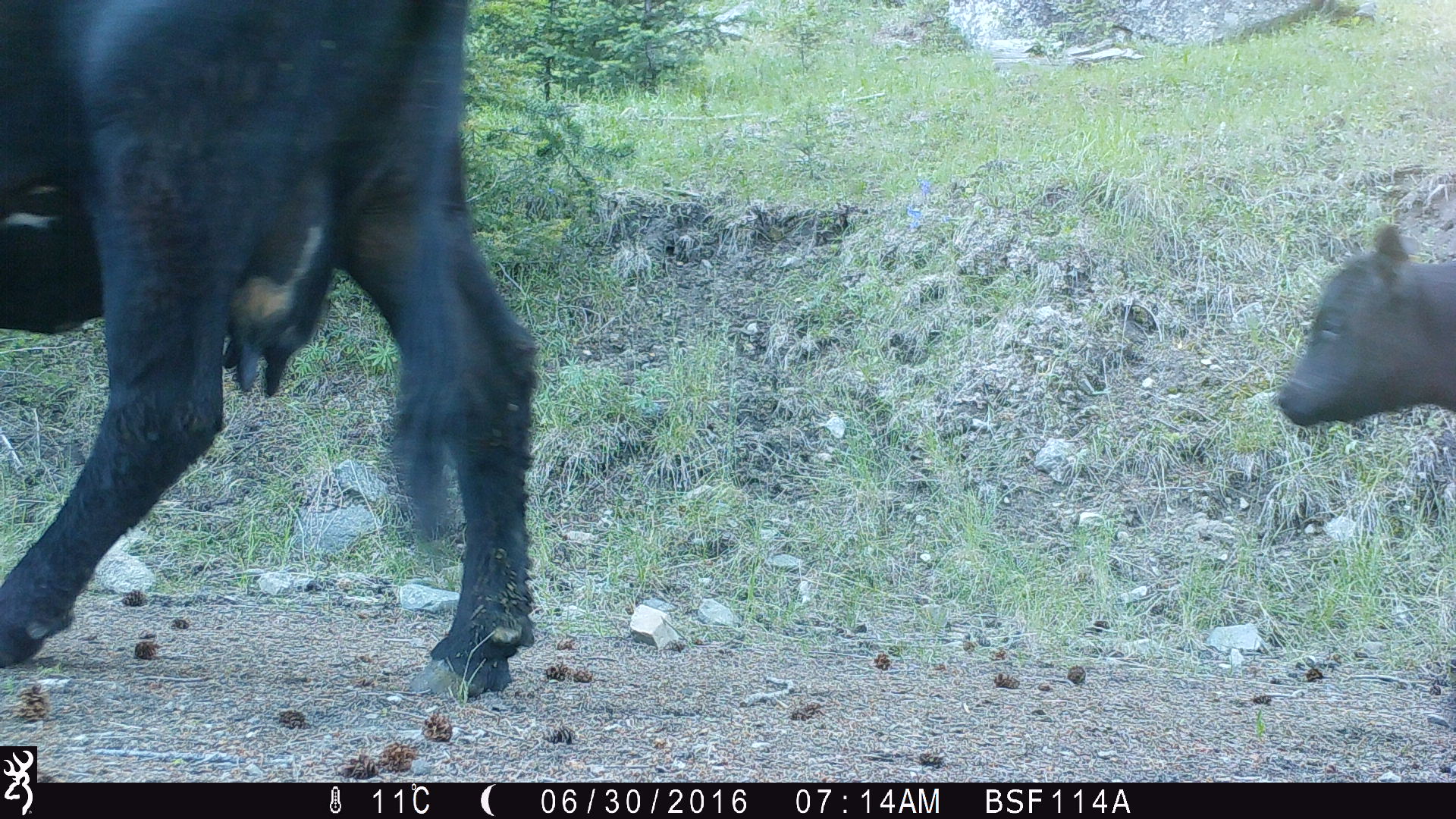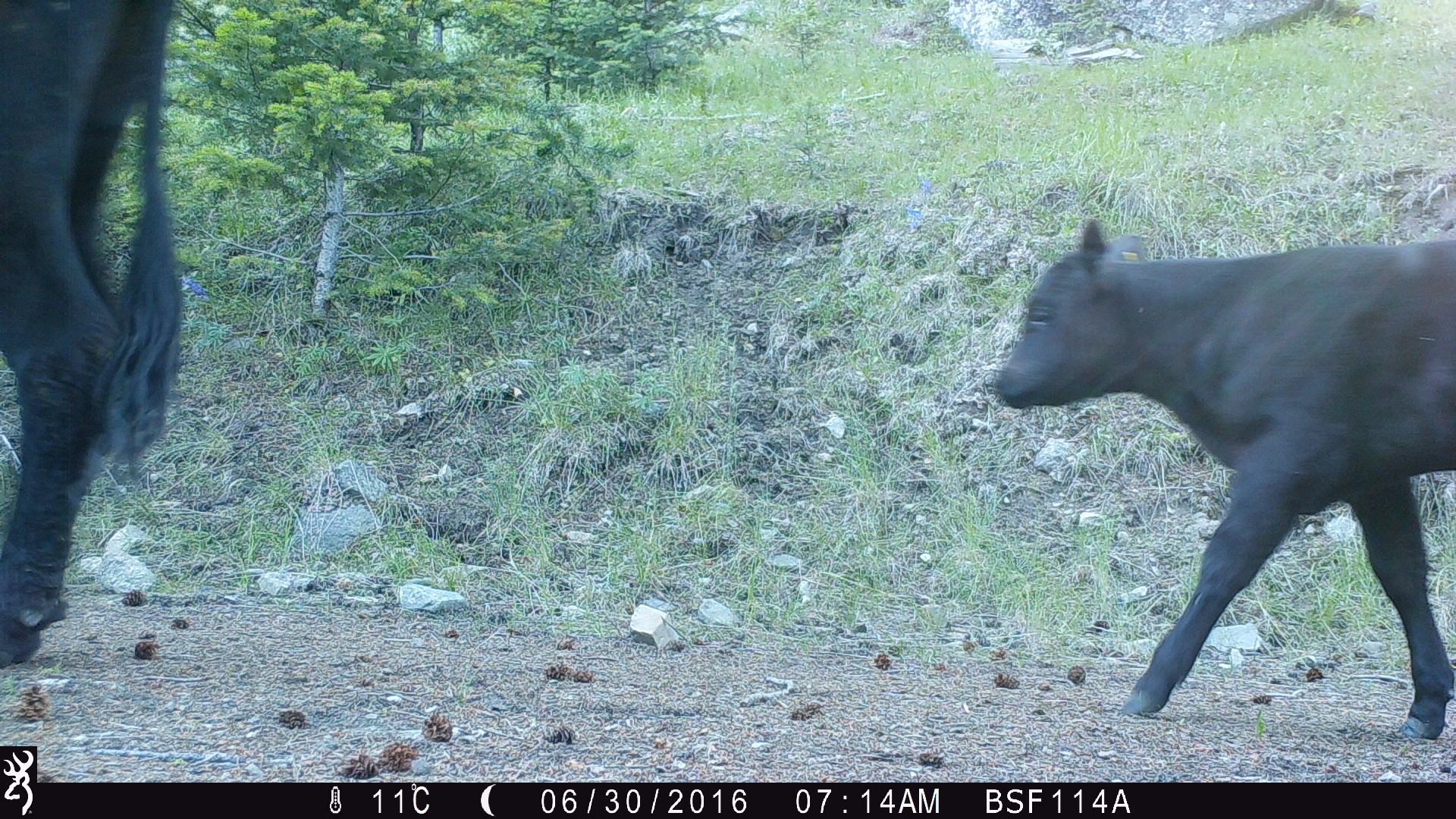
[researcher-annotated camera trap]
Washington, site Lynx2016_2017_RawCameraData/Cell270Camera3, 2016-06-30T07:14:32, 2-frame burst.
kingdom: Animalia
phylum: Chordata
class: Mammalia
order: Artiodactyla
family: Bovidae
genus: Bos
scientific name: Bos taurus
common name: domestic cattle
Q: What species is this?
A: Domestic cattle (Bos taurus).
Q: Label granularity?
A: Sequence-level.